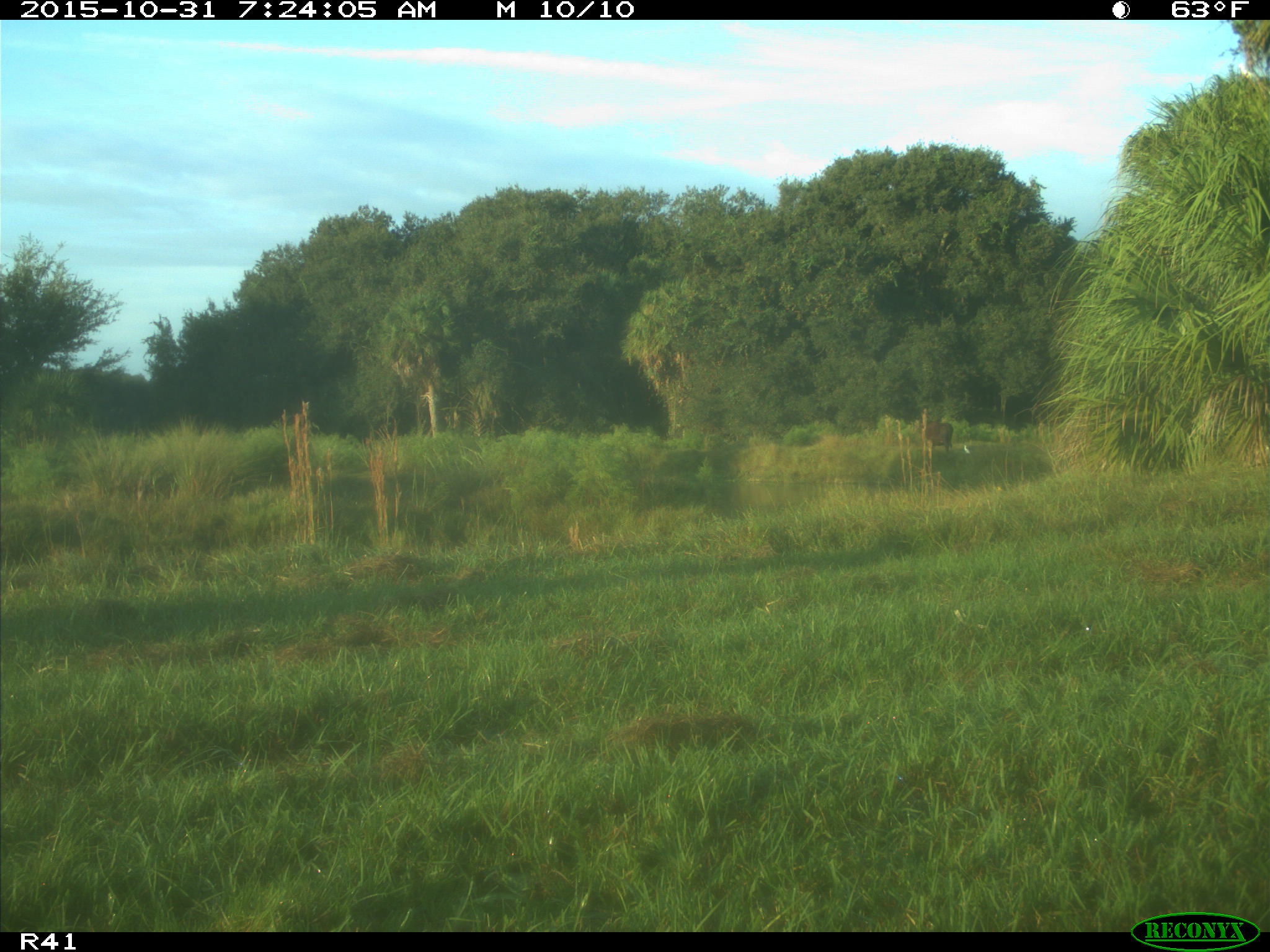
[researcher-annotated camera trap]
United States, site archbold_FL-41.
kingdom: Animalia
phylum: Chordata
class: Mammalia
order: Artiodactyla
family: Bovidae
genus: Bos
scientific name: Bos taurus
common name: domestic cow